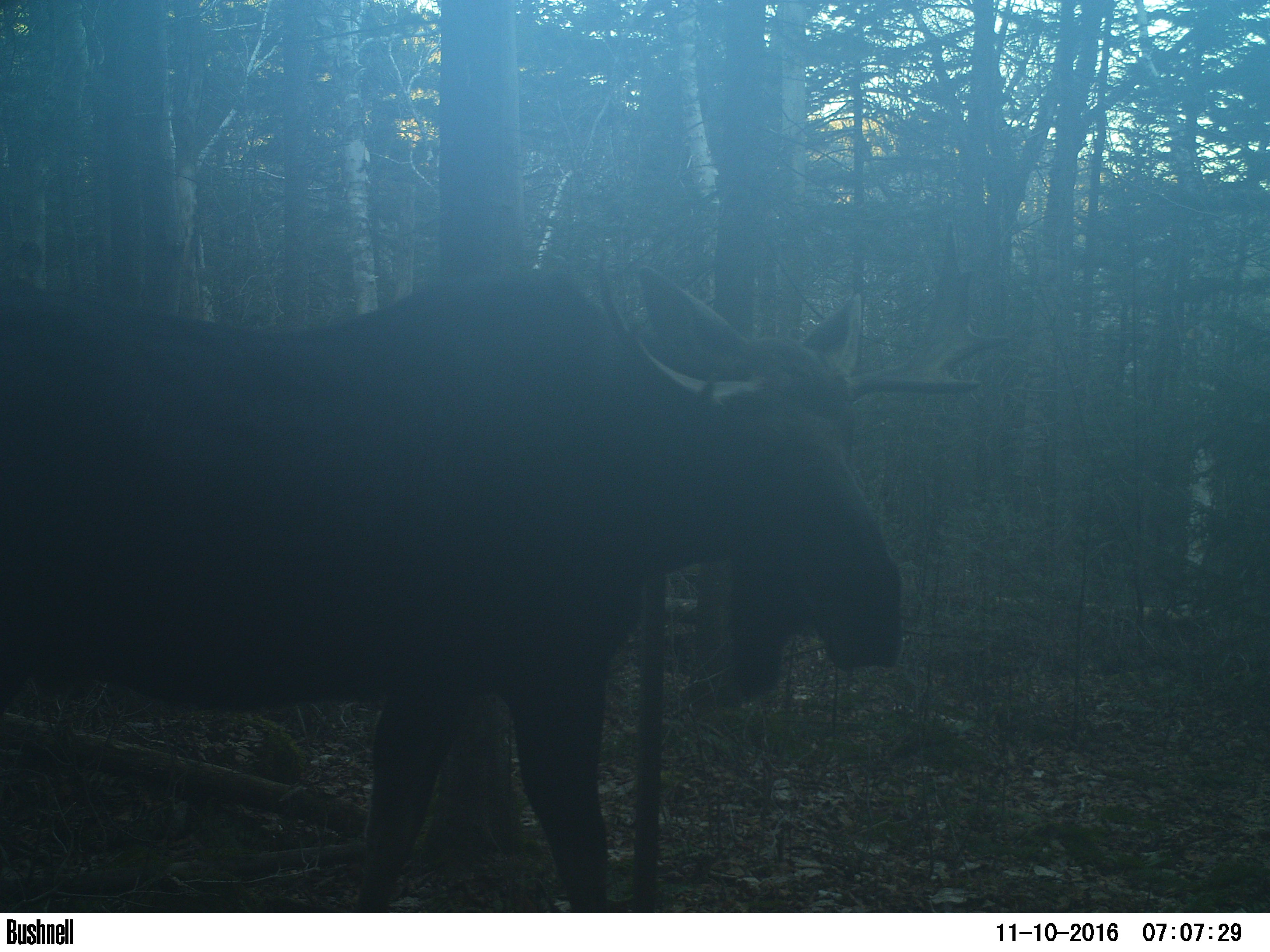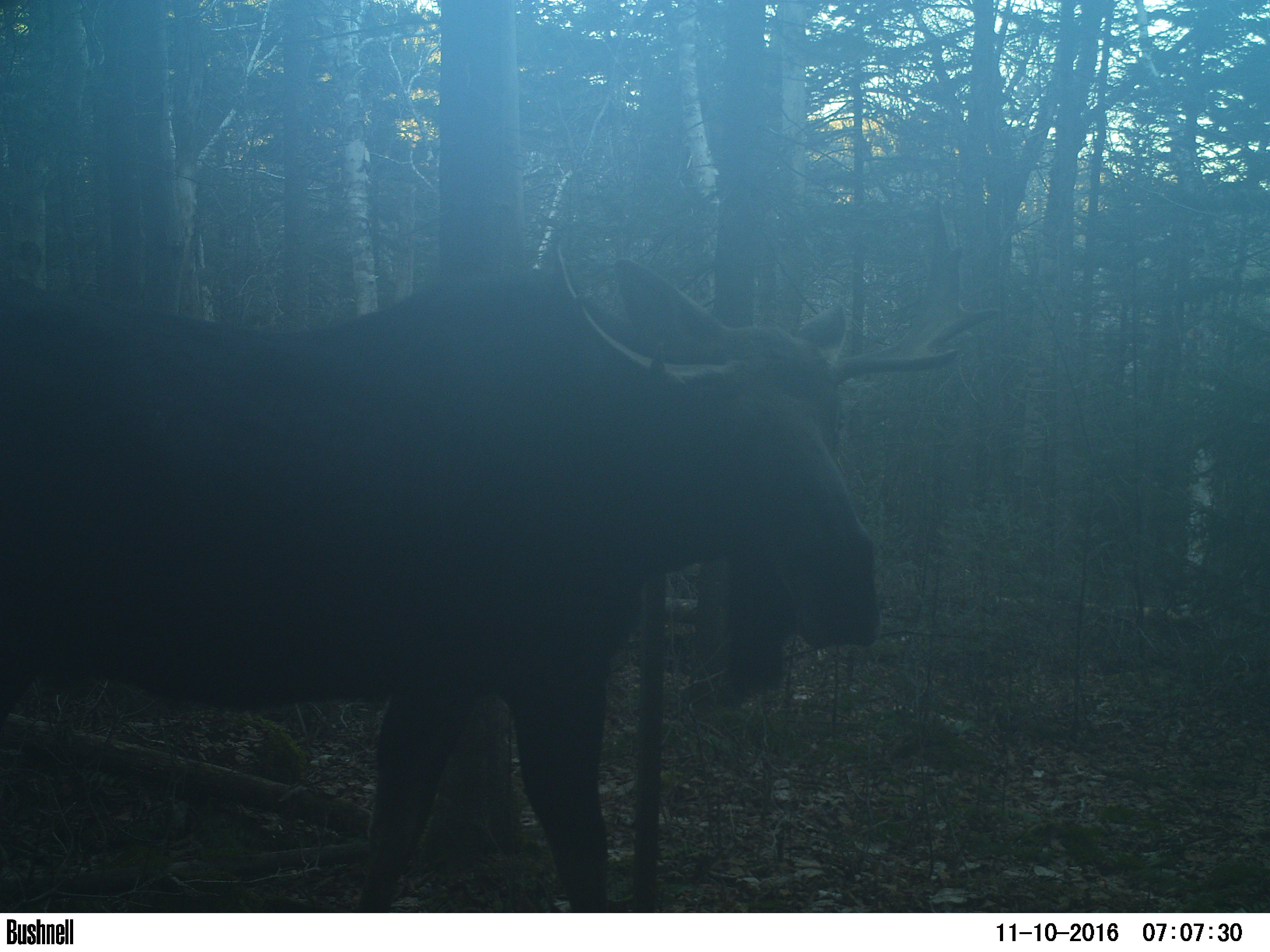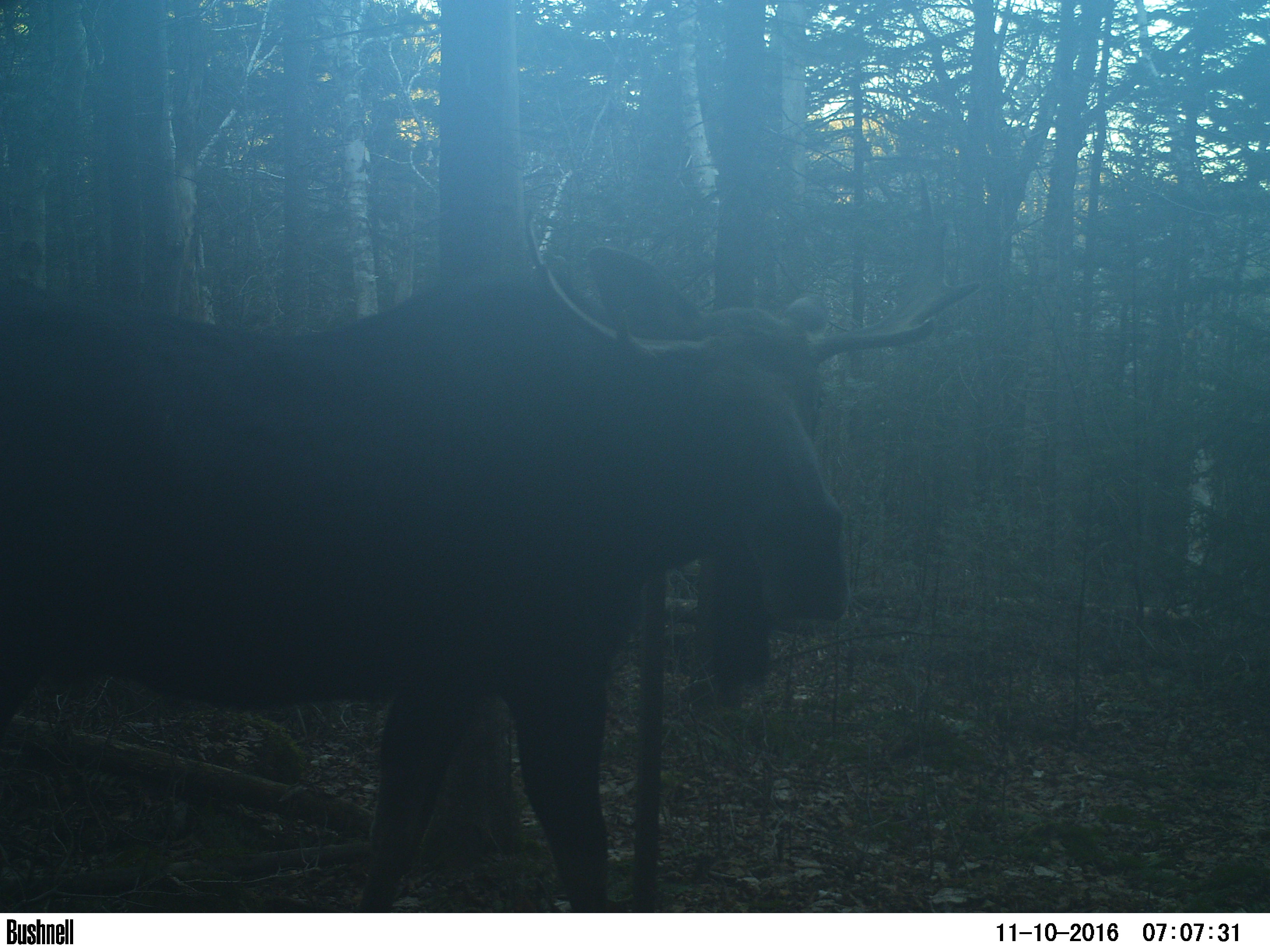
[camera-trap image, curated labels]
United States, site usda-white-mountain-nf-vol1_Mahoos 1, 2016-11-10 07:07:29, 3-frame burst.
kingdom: Animalia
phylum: Chordata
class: Mammalia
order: Artiodactyla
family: Cervidae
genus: Alces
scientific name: Alces alces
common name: moose